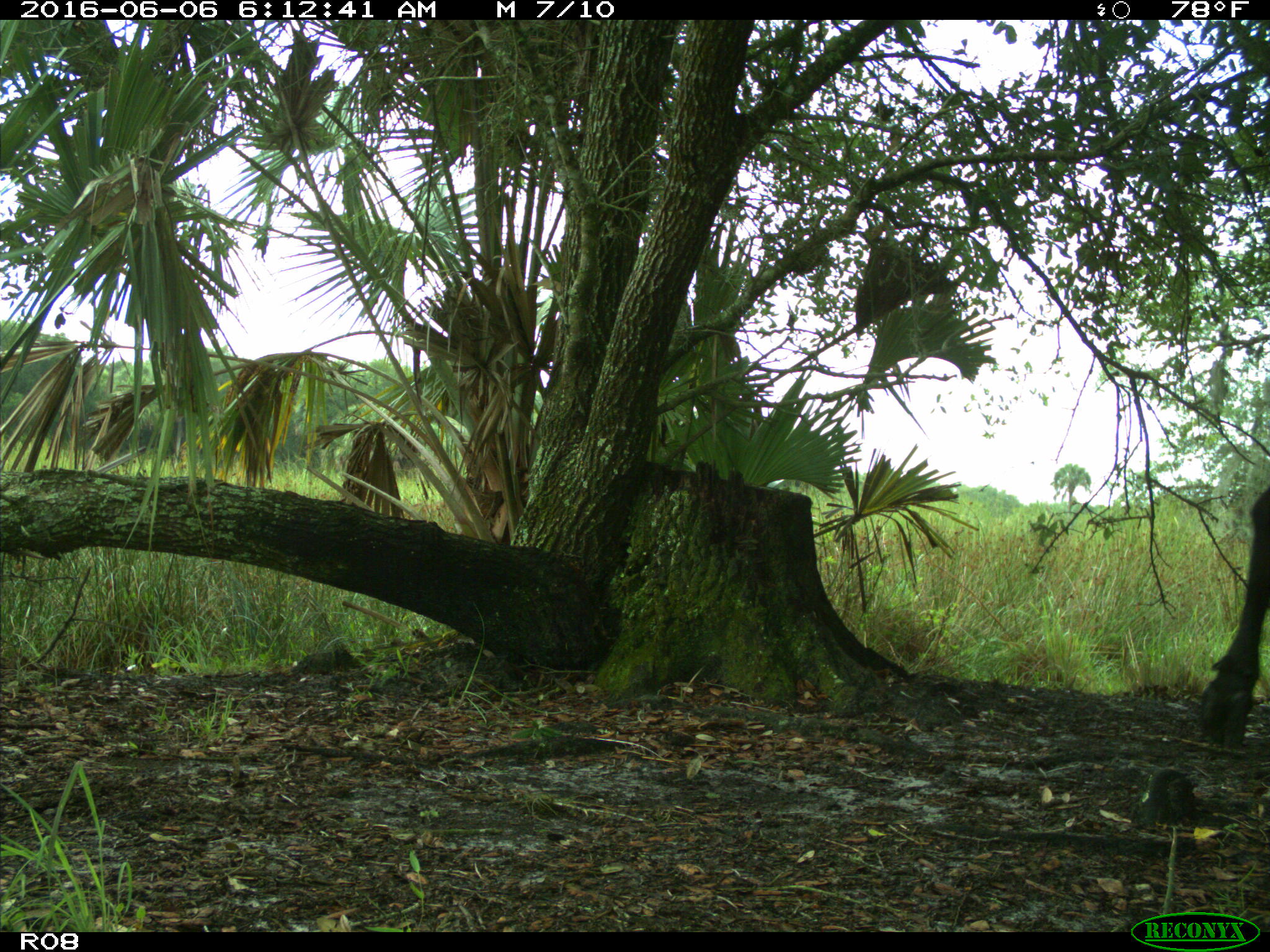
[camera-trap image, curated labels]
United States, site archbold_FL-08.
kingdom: Animalia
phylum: Chordata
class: Mammalia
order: Artiodactyla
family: Bovidae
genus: Bos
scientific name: Bos taurus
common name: domestic cow